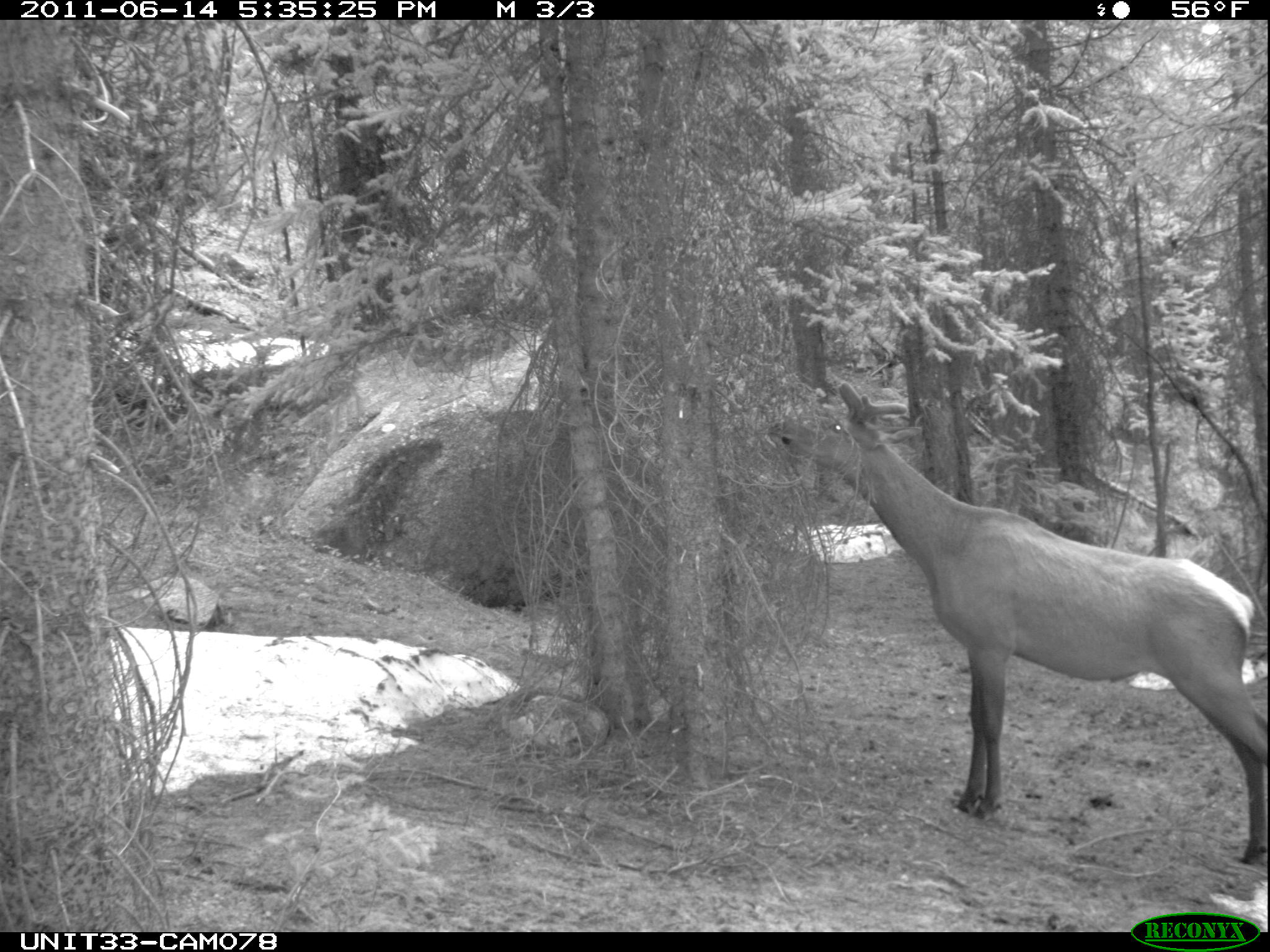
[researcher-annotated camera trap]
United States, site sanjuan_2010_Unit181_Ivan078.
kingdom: Animalia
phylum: Chordata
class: Mammalia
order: Artiodactyla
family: Cervidae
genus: Cervus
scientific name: Cervus elaphus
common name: red deer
Cervus elaphus (red deer).